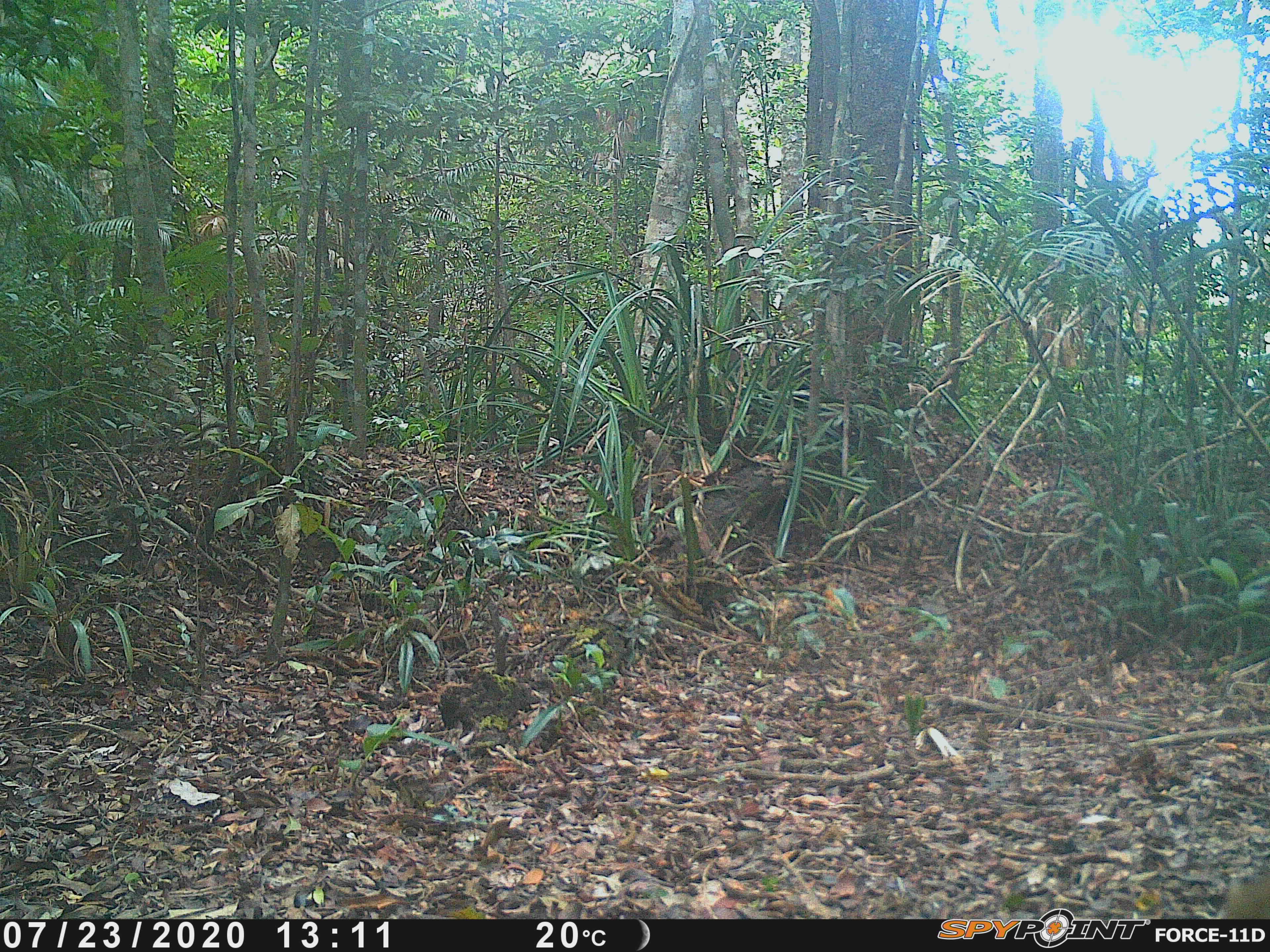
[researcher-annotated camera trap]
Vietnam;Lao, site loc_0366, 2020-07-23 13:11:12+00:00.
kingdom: Animalia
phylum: Chordata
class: Mammalia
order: Primates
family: Cercopithecidae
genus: Macaca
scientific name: Macaca arctoides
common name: stump-tailed macaque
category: stump tailed macaque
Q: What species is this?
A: Stump tailed macaque (stump-tailed macaque) (Macaca arctoides).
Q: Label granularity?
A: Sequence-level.